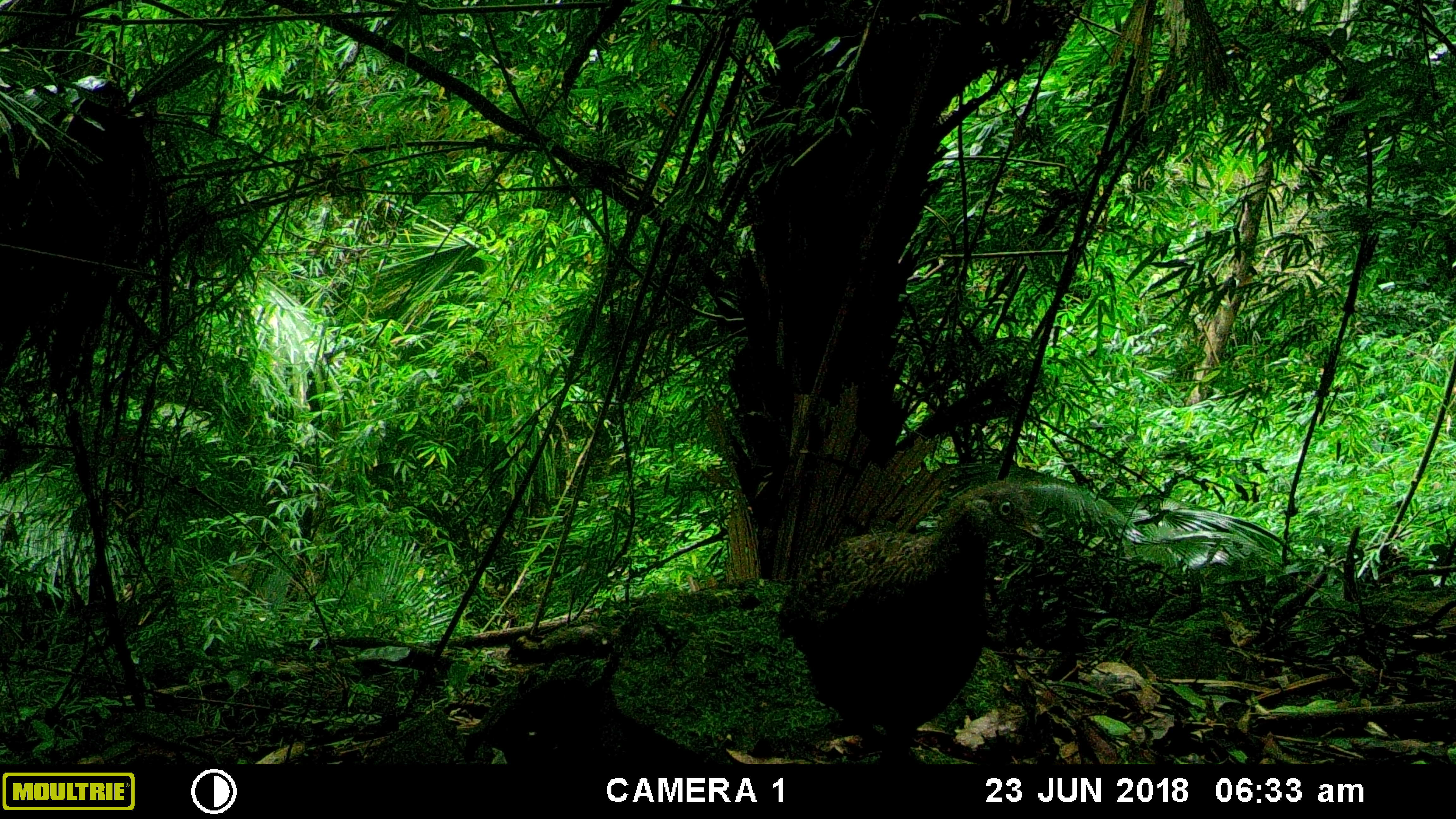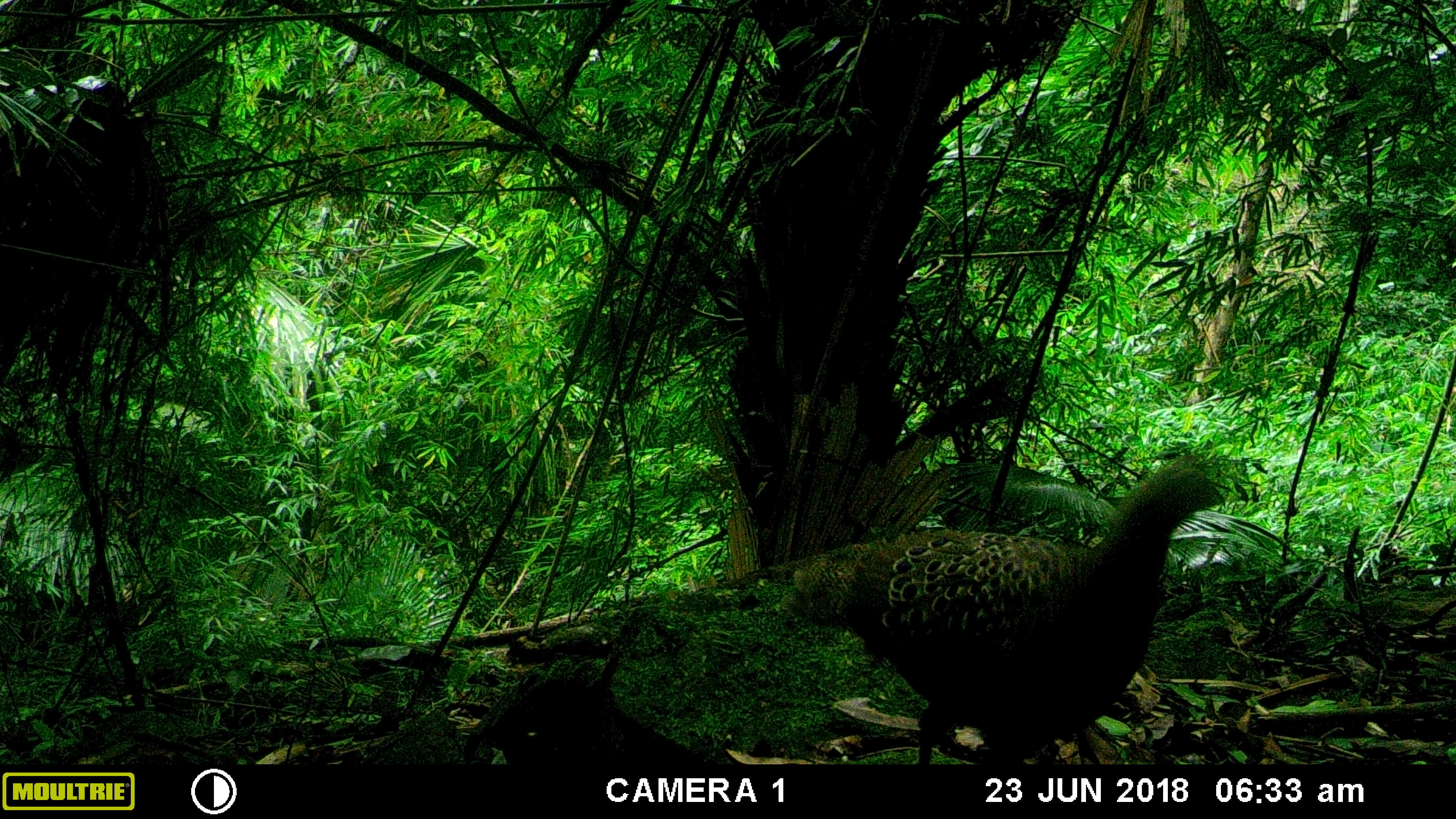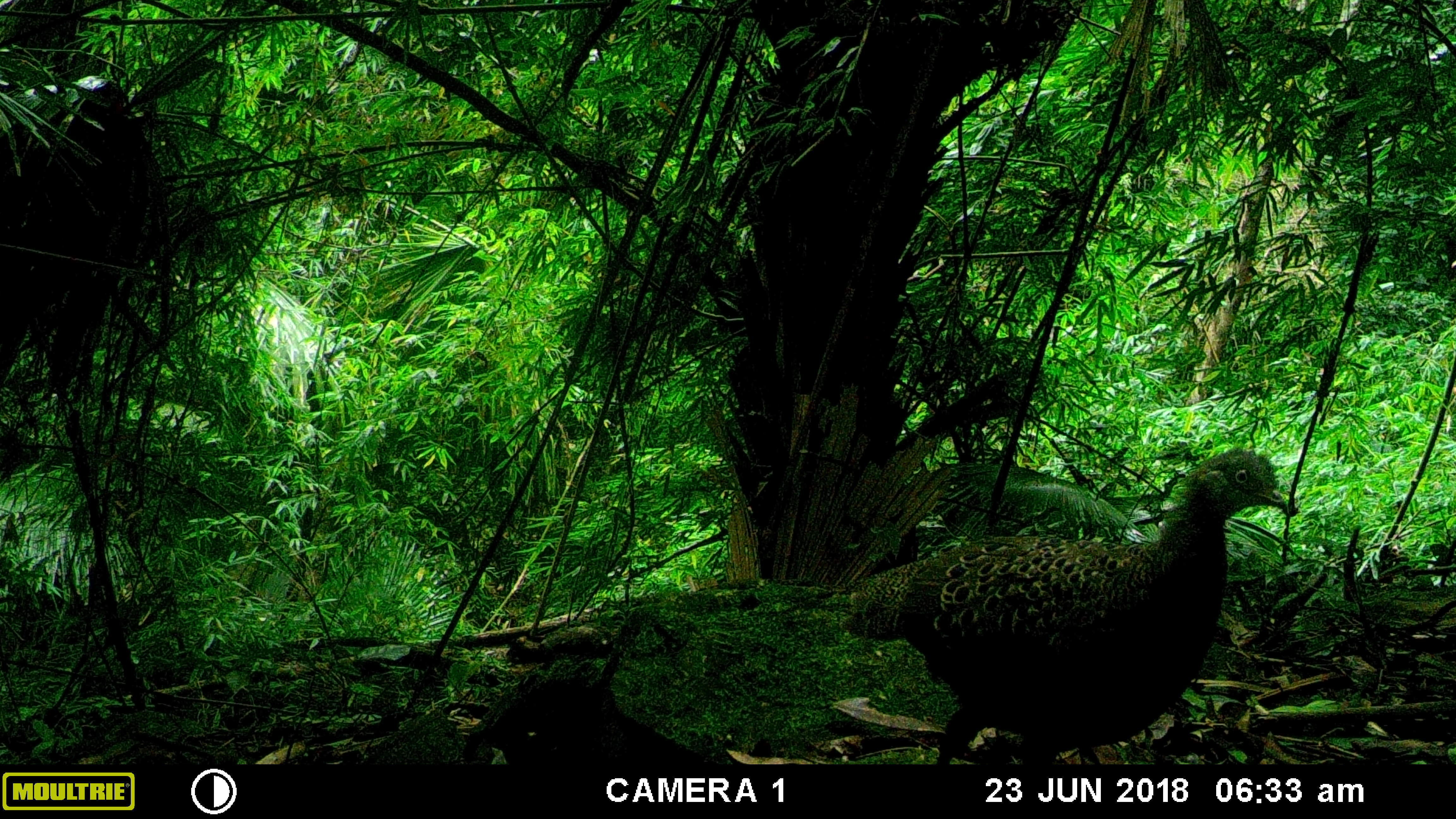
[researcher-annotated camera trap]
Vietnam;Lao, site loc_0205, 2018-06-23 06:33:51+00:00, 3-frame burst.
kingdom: Animalia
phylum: Chordata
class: Aves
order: Galliformes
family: Phasianidae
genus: Polyplectron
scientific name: Polyplectron bicalcaratum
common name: gray peacock-pheasant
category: grey peacock pheasant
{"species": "grey peacock pheasant (gray peacock-pheasant) (Polyplectron bicalcaratum)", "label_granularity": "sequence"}